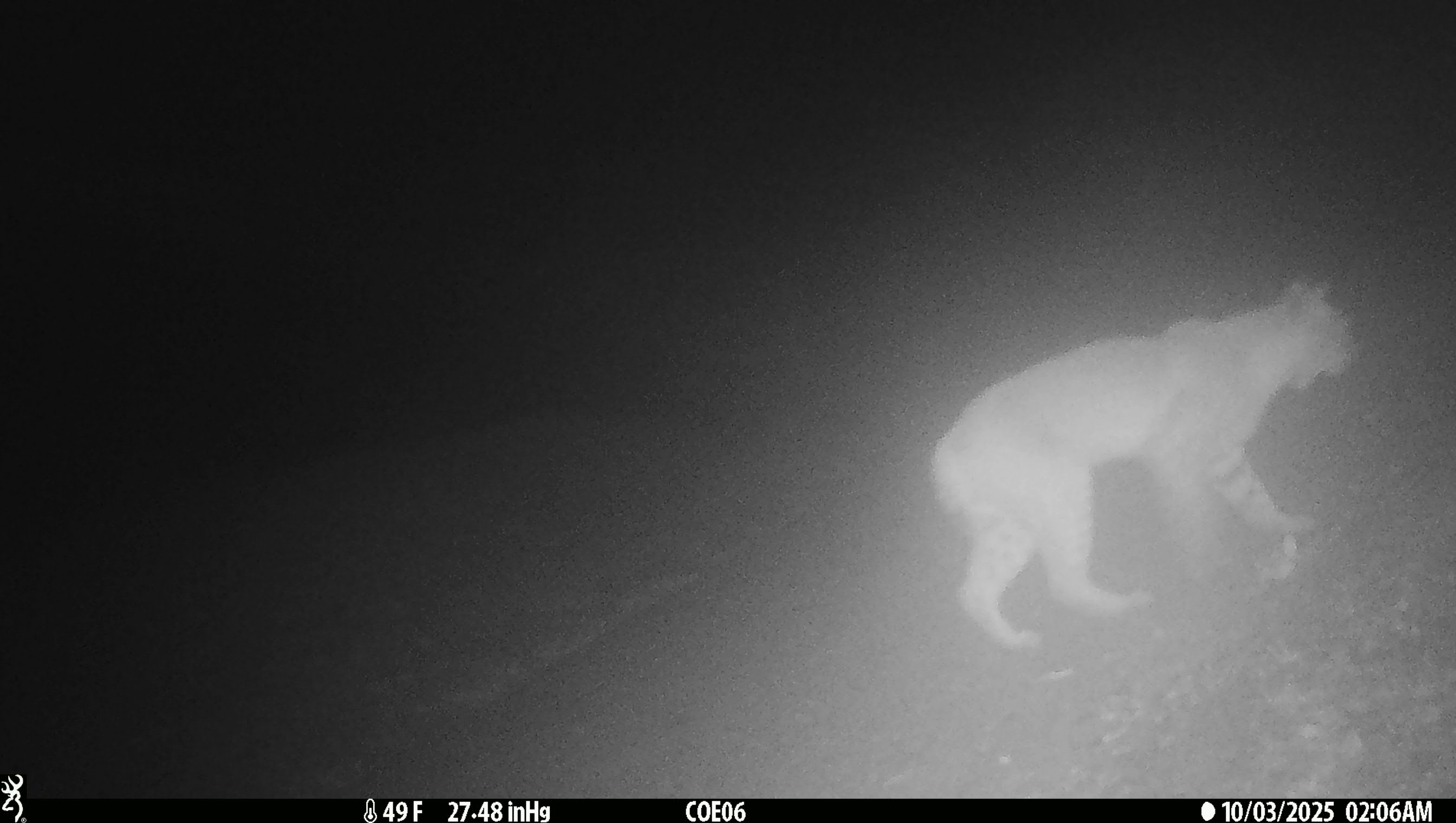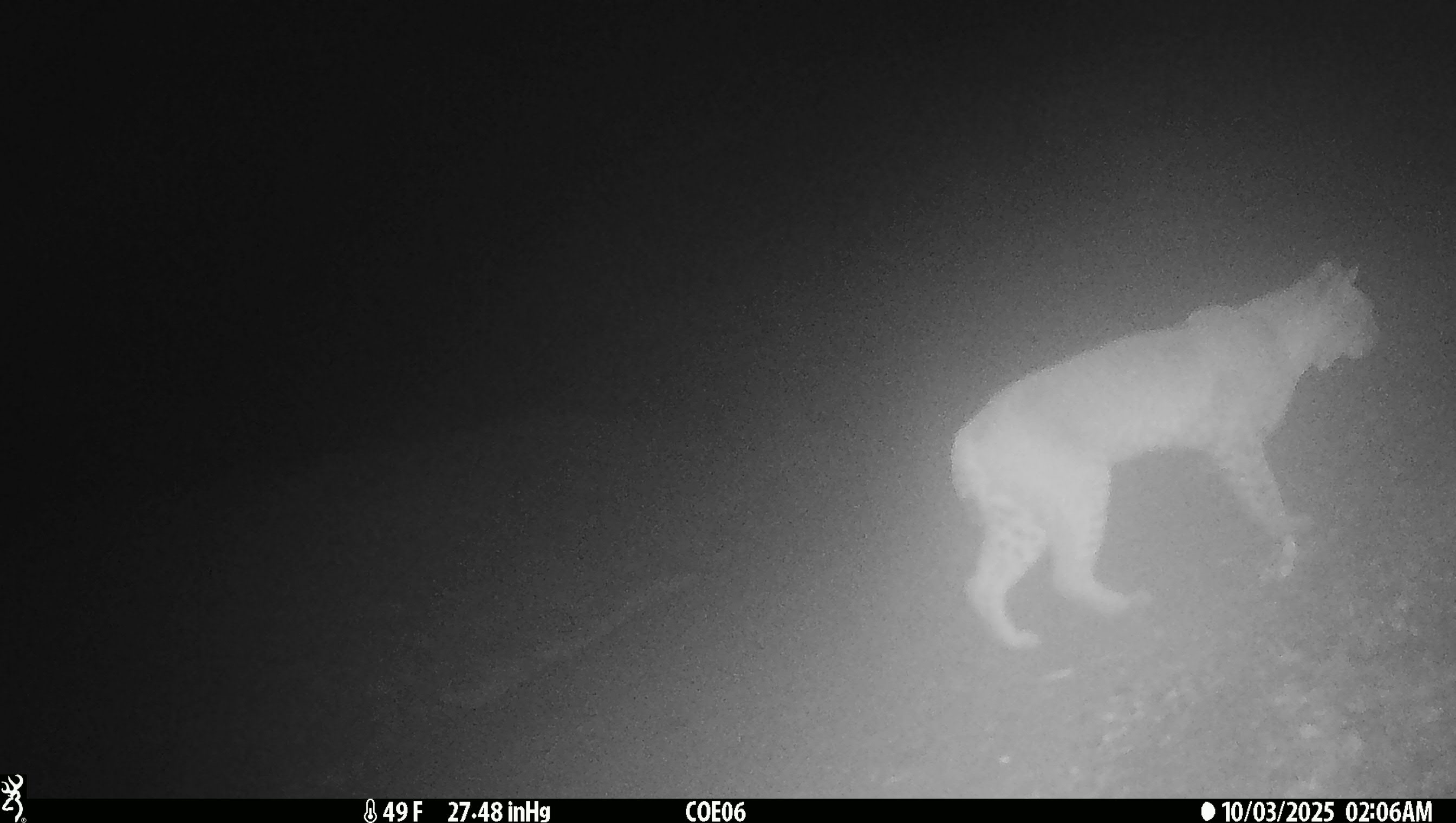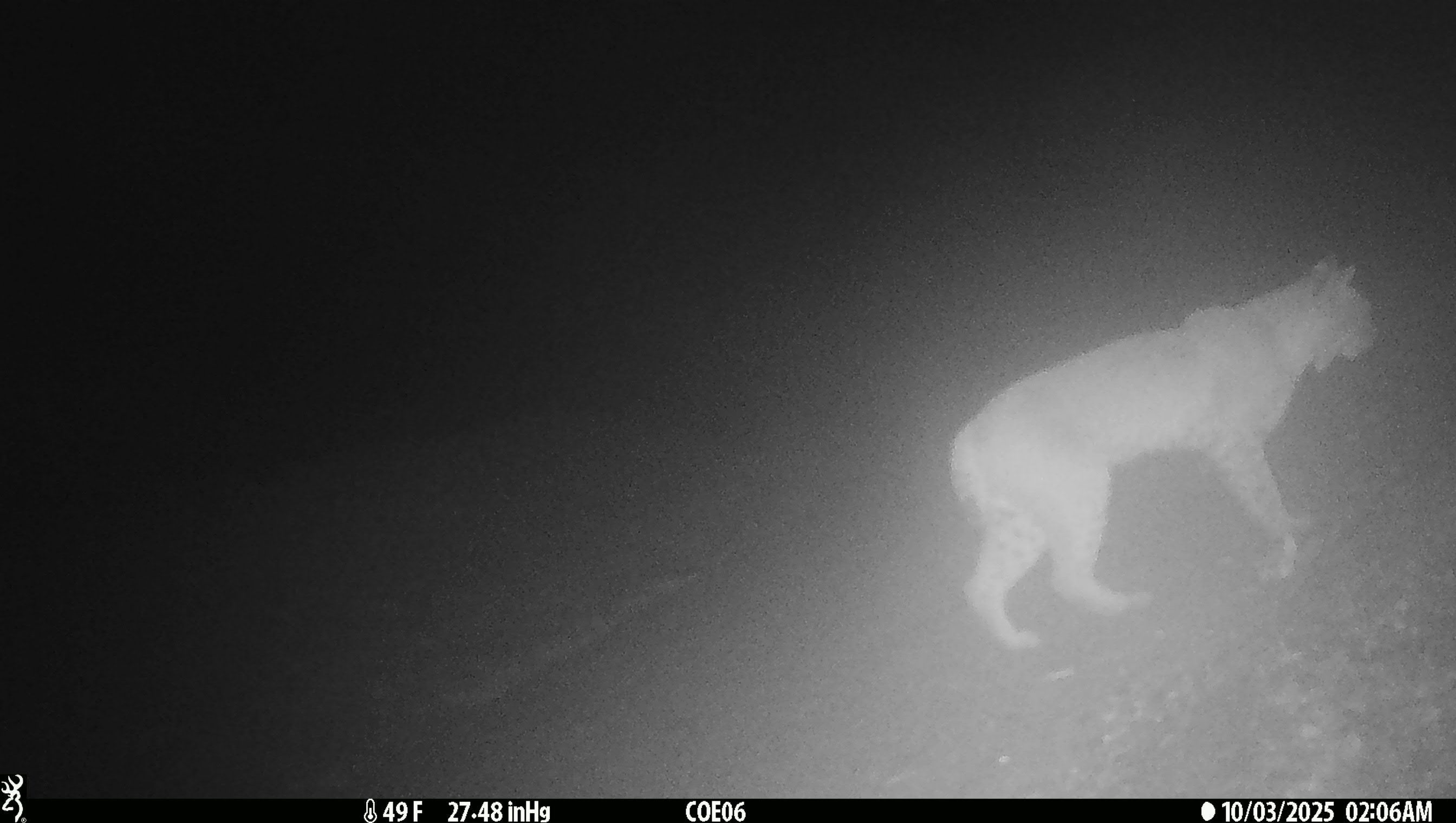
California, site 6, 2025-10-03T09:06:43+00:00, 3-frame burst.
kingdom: Animalia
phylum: Chordata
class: Mammalia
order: Carnivora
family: Felidae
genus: Lynx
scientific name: Lynx rufus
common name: bobcat